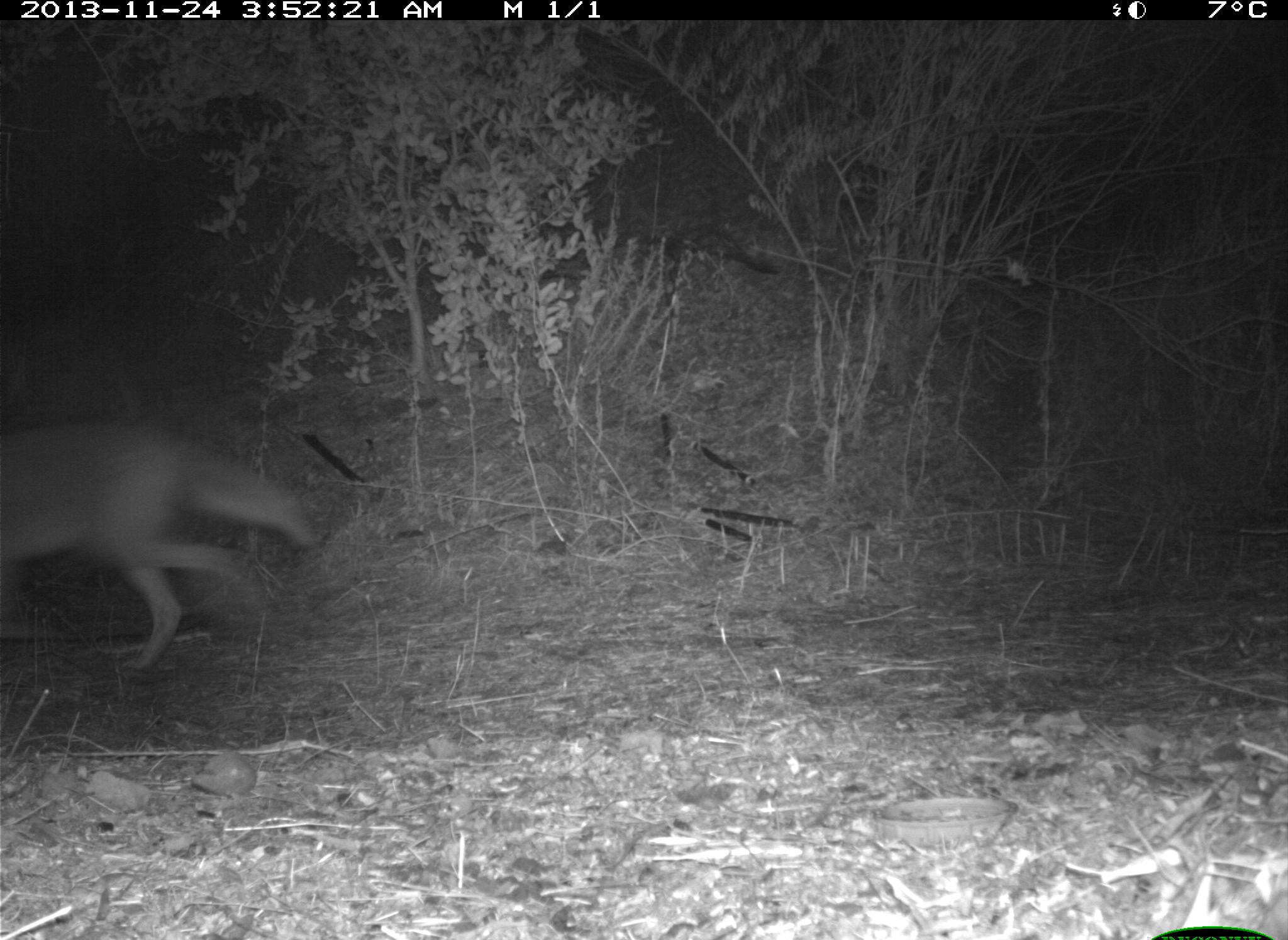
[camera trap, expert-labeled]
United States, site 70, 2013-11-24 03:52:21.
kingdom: Animalia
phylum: Chordata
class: Mammalia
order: Carnivora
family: Canidae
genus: Canis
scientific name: Canis latrans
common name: coyote